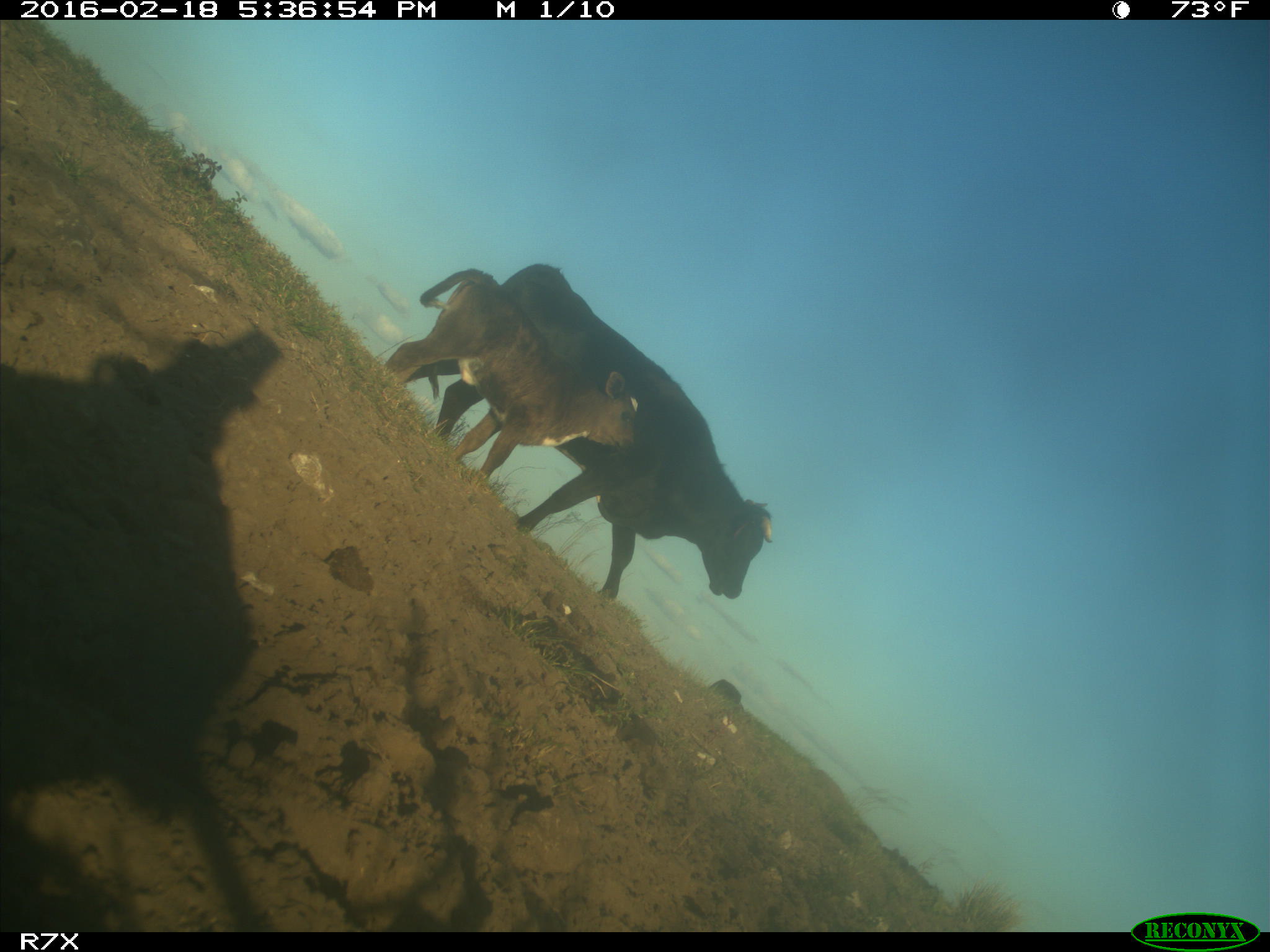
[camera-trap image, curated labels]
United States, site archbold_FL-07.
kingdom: Animalia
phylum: Chordata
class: Mammalia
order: Artiodactyla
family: Bovidae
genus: Bos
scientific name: Bos taurus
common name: domestic cow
Bos taurus (domestic cow).